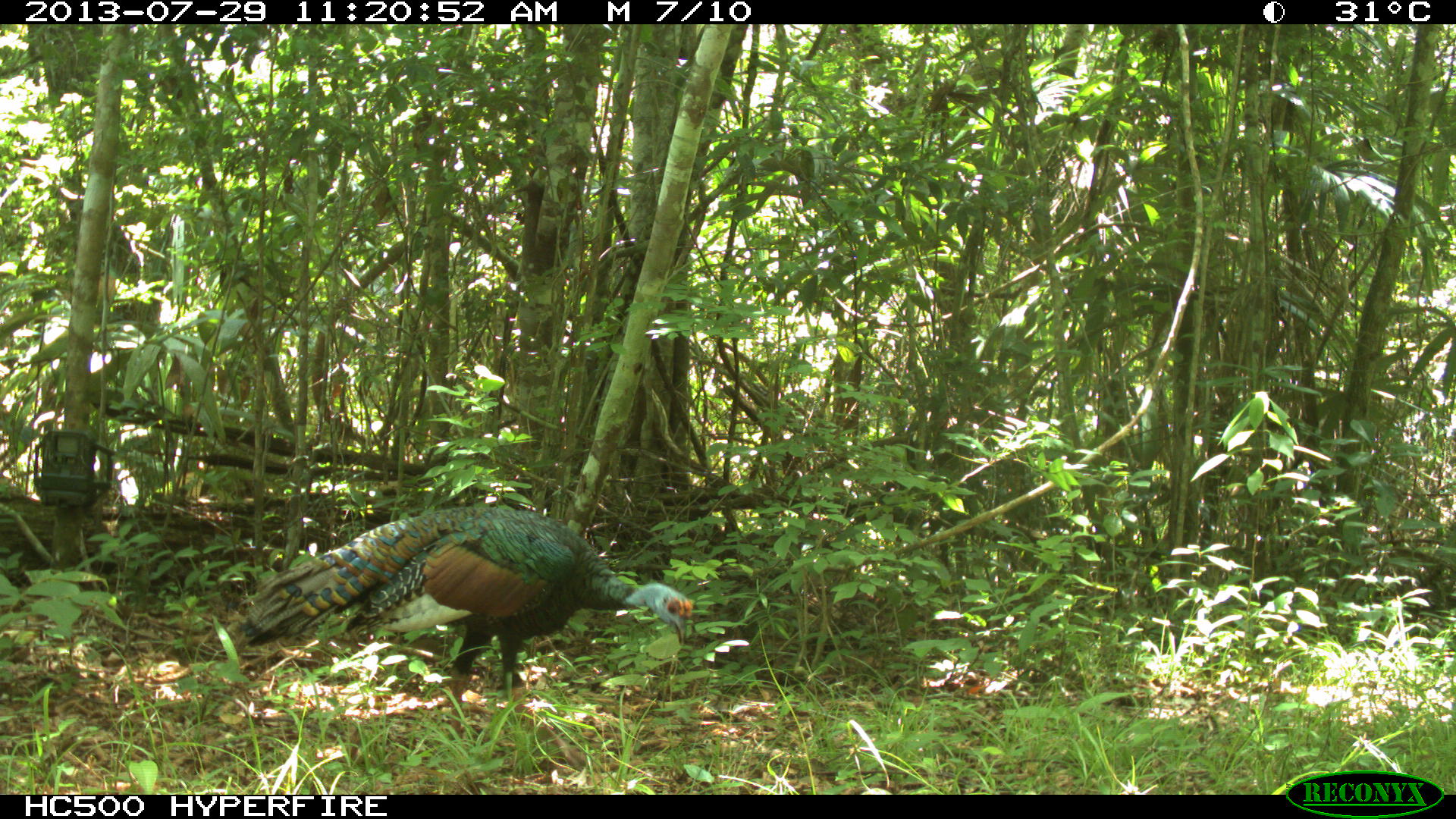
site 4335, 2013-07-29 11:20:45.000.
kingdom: Animalia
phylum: Chordata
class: Aves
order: Galliformes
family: Phasianidae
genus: Meleagris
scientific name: Meleagris ocellata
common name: ocellated turkey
Meleagris ocellata (ocellated turkey), count 1, sex male.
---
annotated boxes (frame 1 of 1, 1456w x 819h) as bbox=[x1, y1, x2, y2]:
meleagris ocellata: bbox=[235, 504, 693, 768]